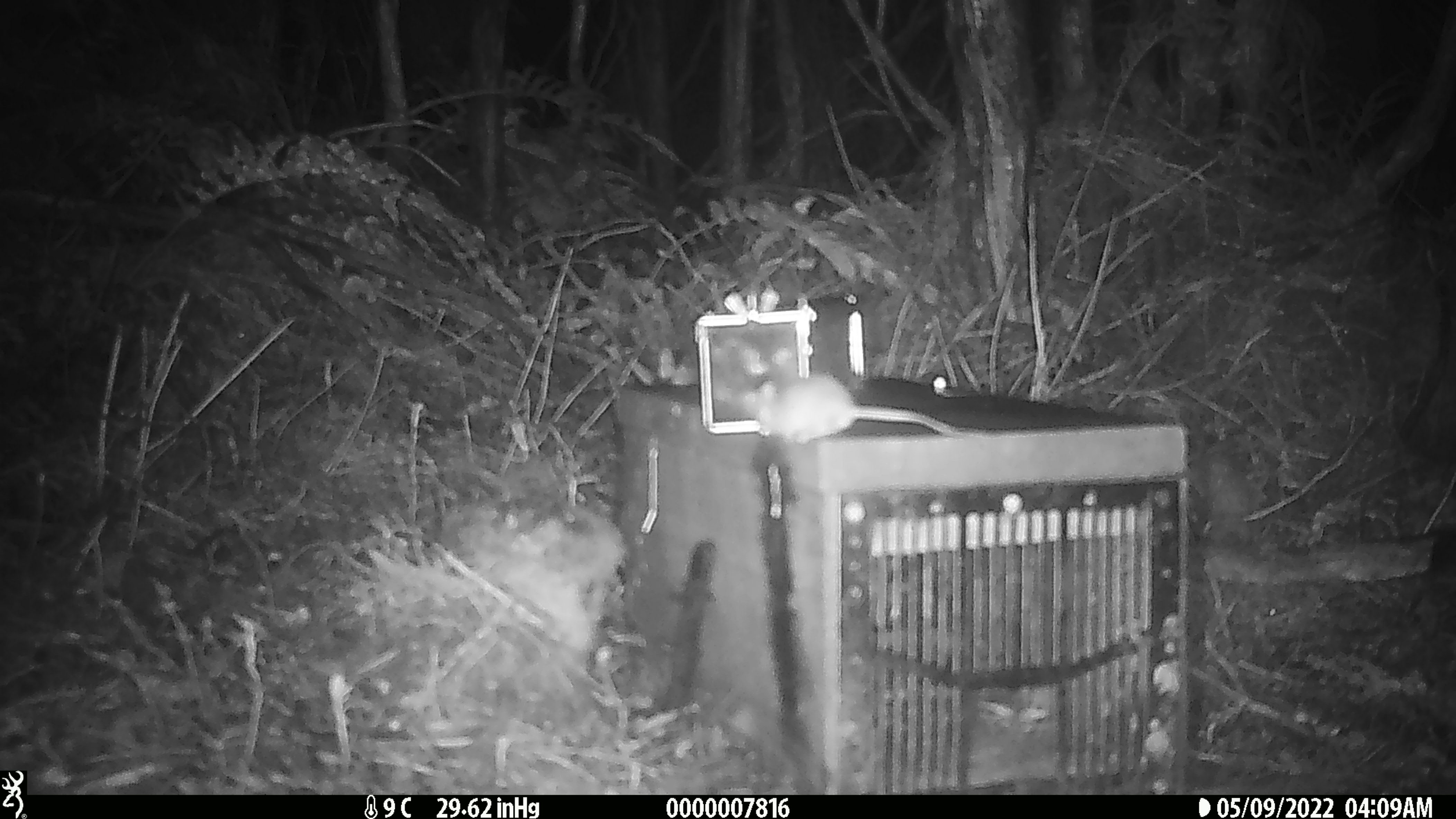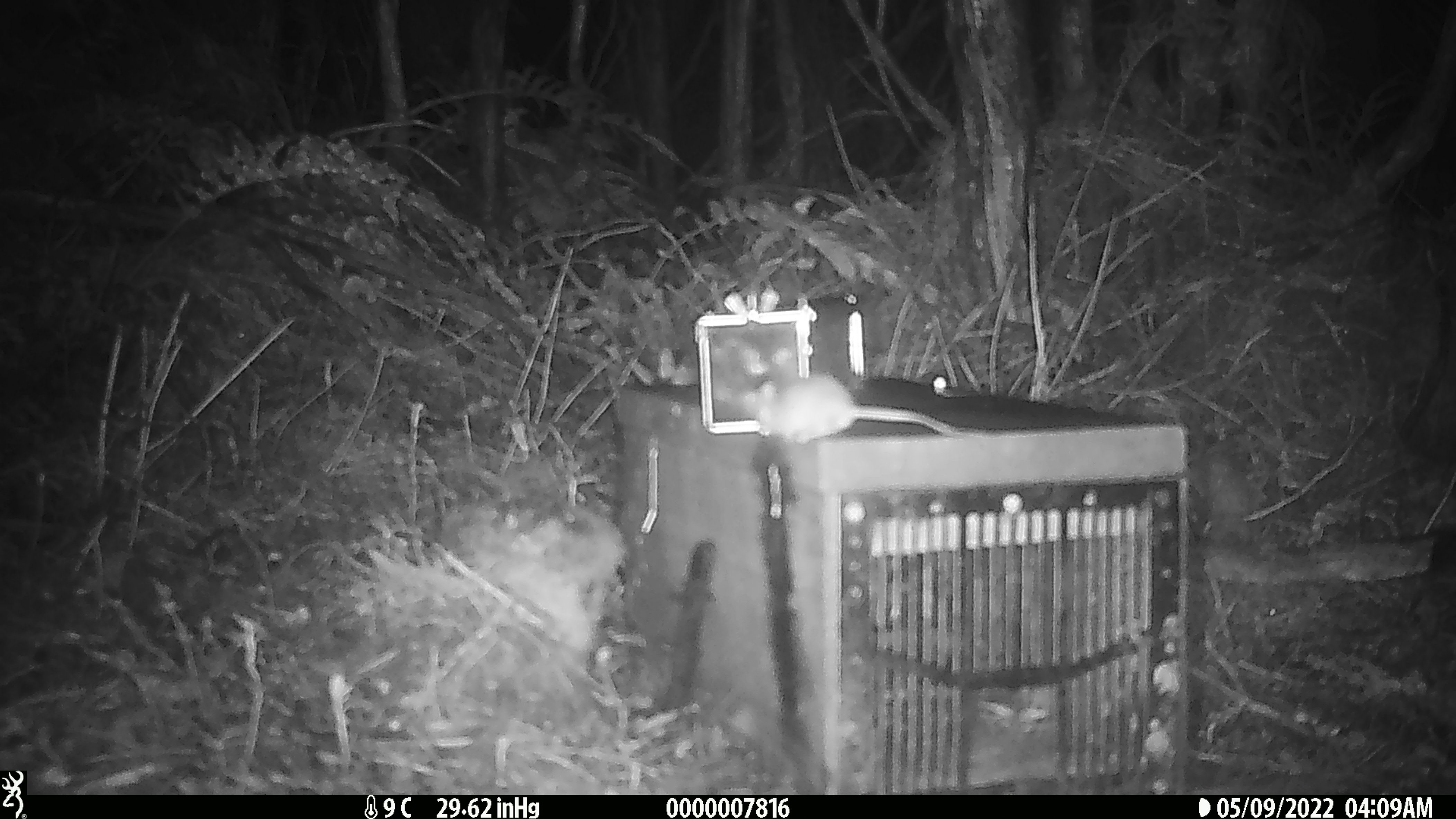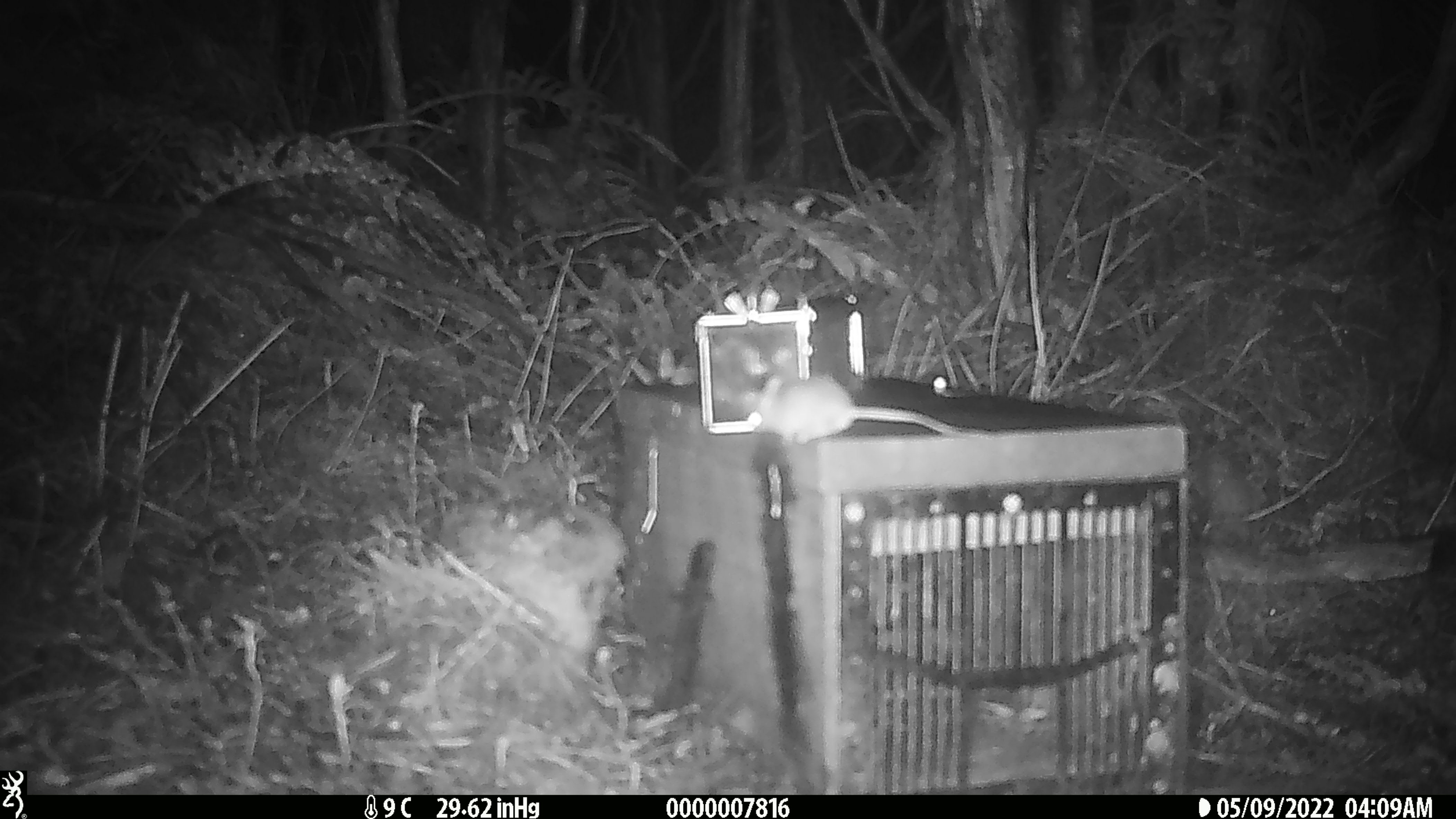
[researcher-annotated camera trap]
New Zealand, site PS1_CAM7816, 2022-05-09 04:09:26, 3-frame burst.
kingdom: Animalia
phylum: Chordata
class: Mammalia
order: Rodentia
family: Muridae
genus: Mus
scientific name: Mus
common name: mouse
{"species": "mouse (Mus)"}